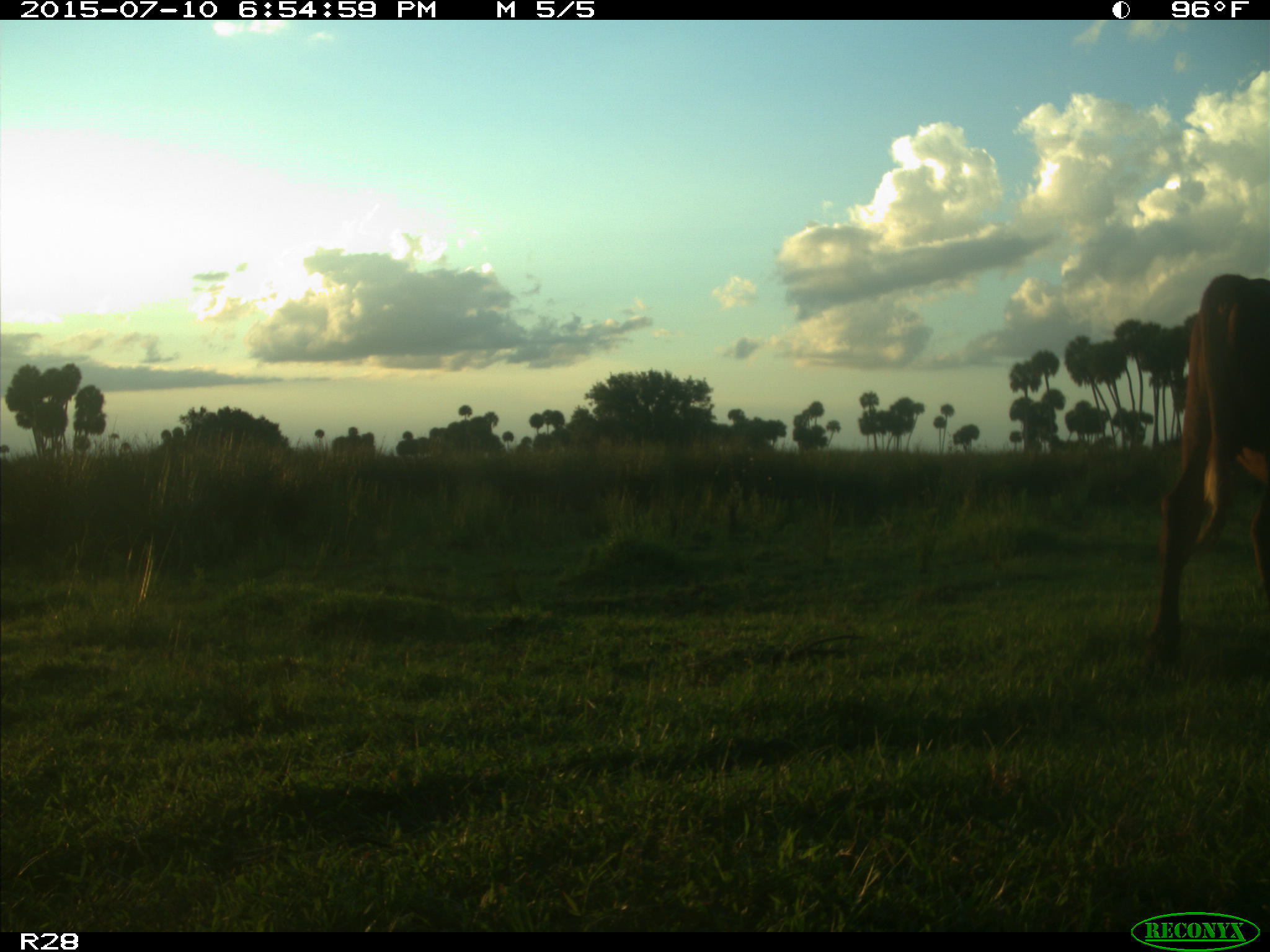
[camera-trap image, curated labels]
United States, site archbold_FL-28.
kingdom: Animalia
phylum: Chordata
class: Mammalia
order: Artiodactyla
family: Bovidae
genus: Bos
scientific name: Bos taurus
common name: domestic cow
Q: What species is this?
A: Bos taurus (domestic cow).